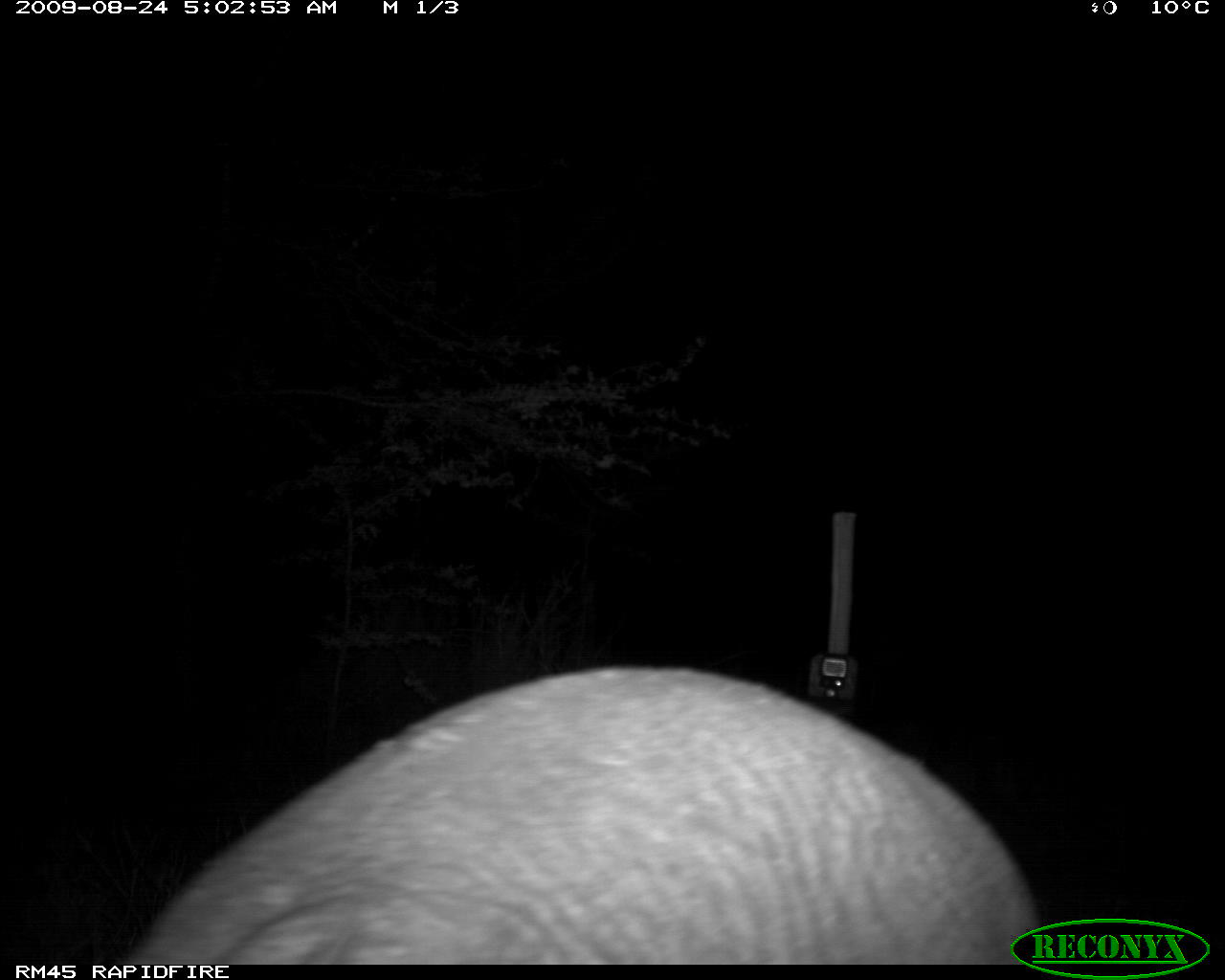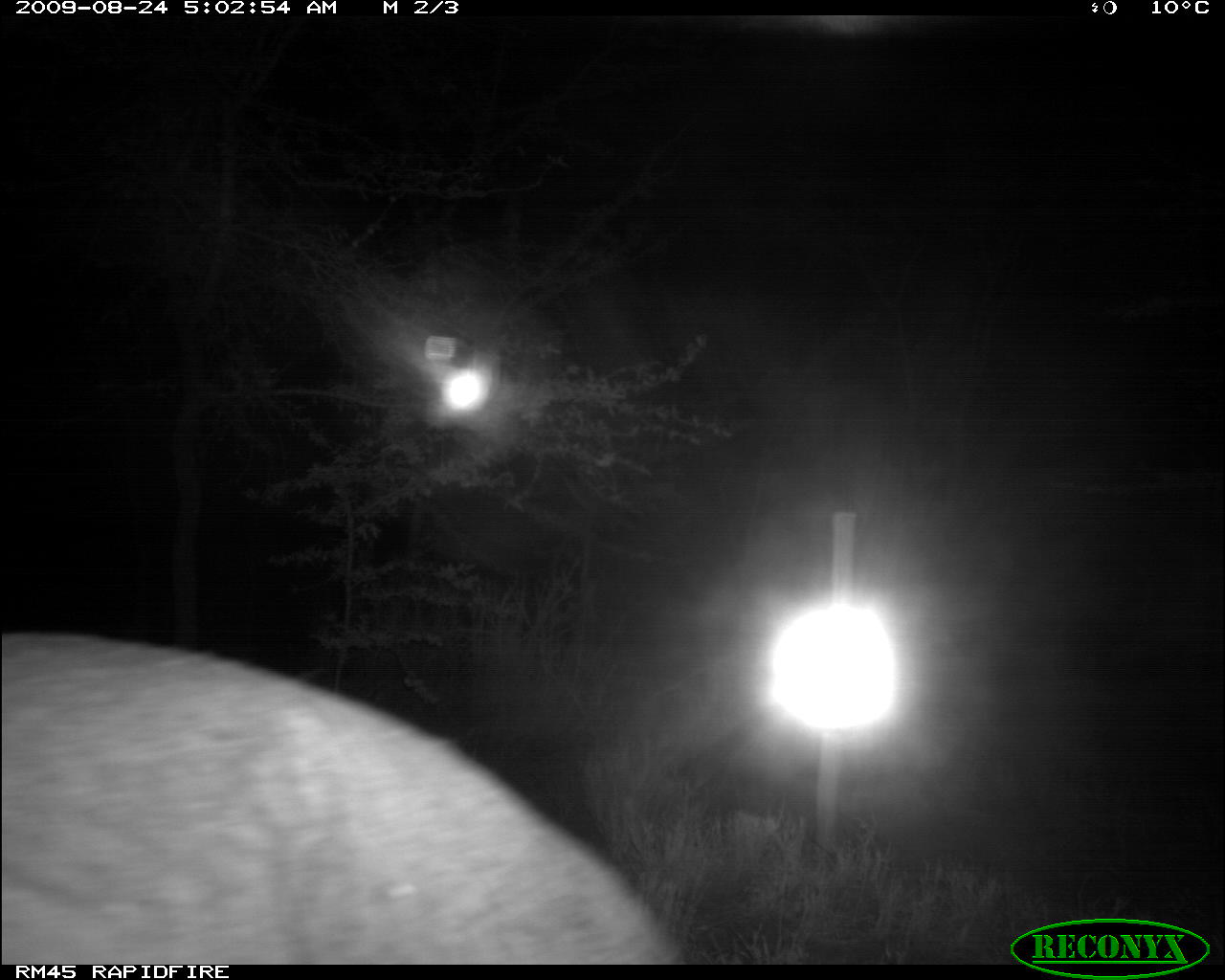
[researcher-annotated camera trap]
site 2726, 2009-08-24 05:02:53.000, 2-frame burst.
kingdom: Animalia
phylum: Chordata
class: Mammalia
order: Tubulidentata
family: Orycteropodidae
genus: Orycteropus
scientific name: Orycteropus afer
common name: aardvark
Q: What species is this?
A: Orycteropus afer (aardvark).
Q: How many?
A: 1.